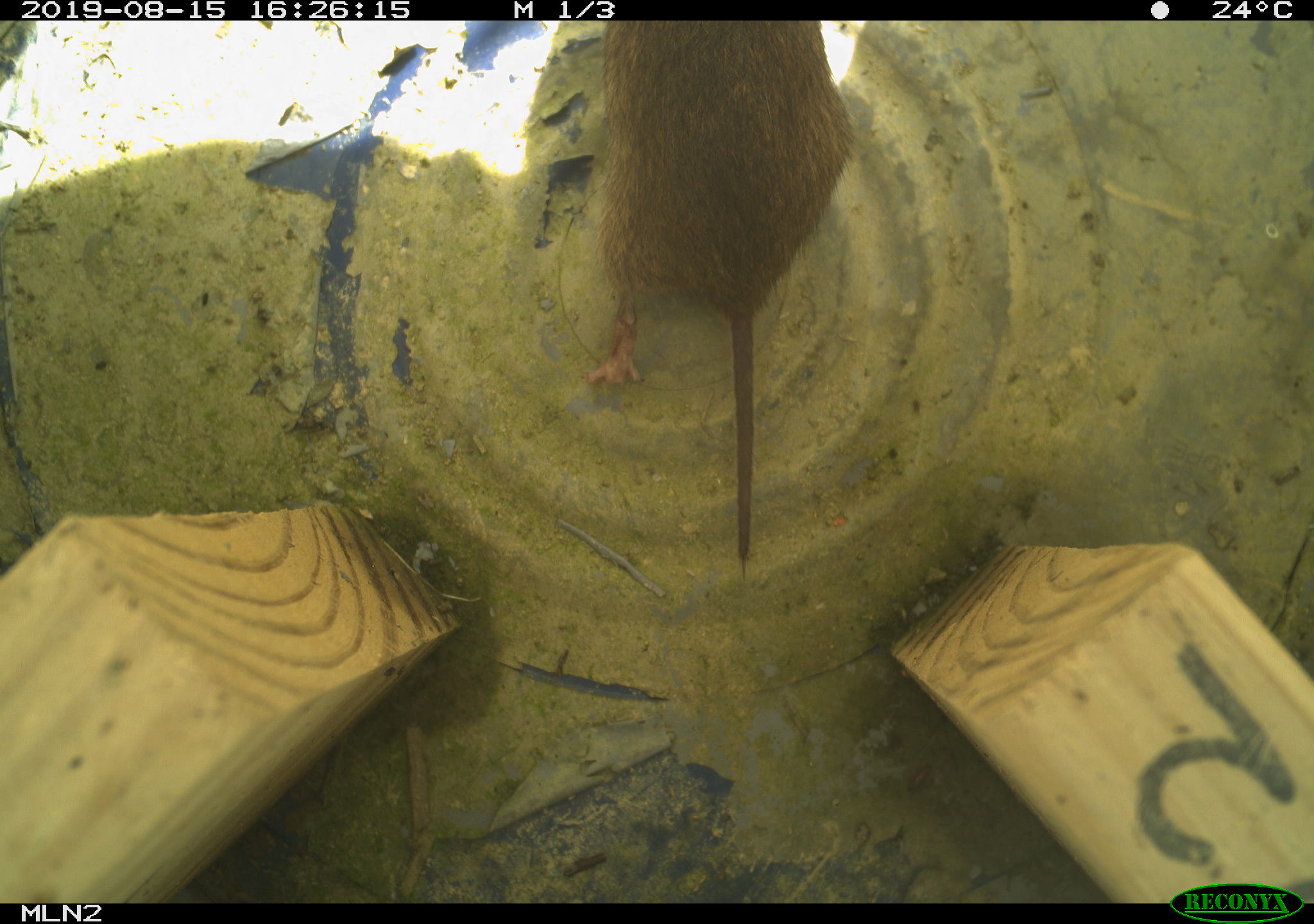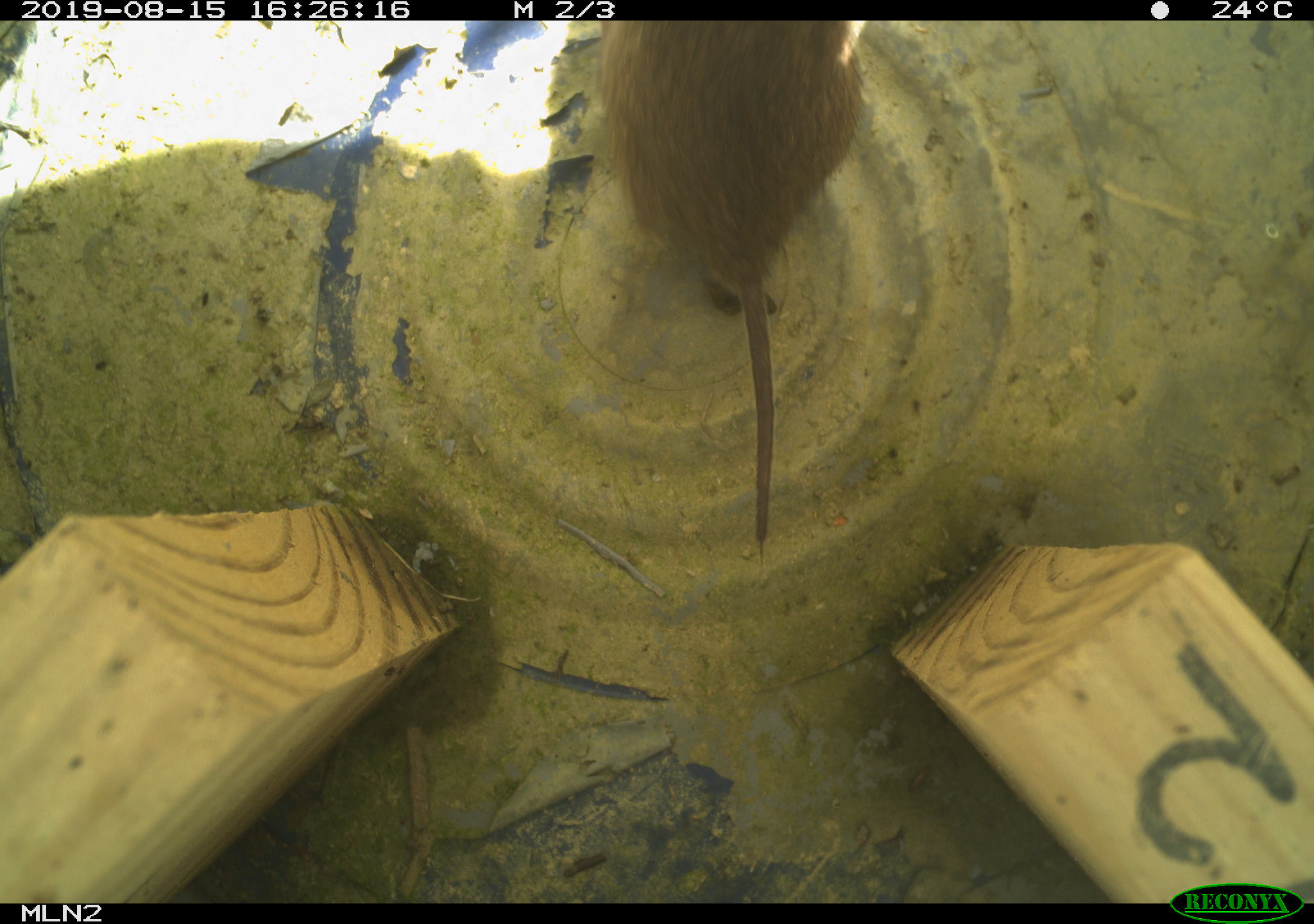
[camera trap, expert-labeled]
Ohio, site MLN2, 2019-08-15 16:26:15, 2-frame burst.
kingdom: Animalia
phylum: Chordata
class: Mammalia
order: Rodentia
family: Cricetidae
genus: Microtus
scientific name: Microtus pennsylvanicus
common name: meadow vole